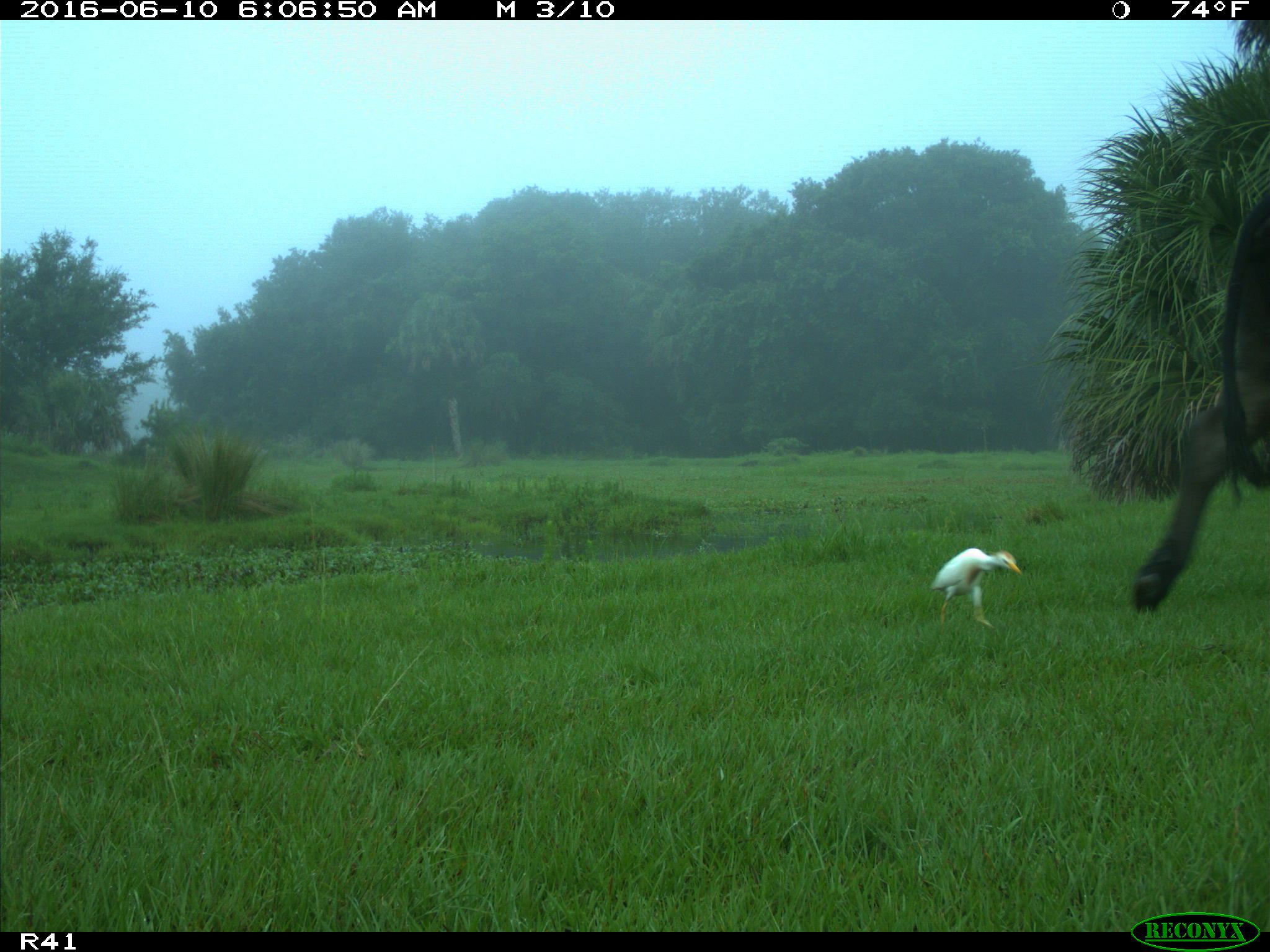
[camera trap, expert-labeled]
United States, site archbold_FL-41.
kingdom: Animalia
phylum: Chordata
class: Mammalia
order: Artiodactyla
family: Bovidae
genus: Bos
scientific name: Bos taurus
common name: domestic cow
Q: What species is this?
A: Bos taurus (domestic cow).